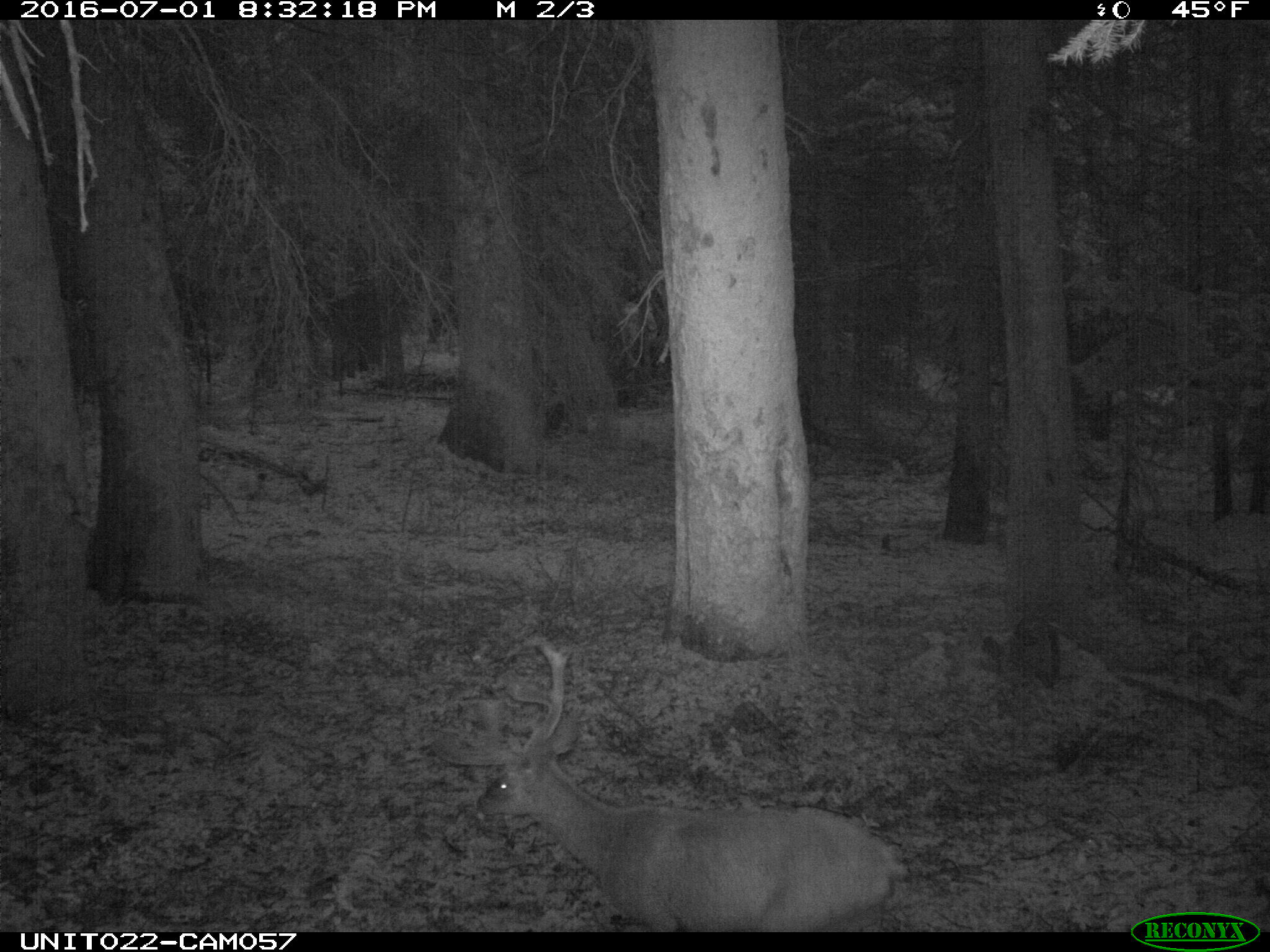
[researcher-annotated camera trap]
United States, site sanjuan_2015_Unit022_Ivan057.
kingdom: Animalia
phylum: Chordata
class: Mammalia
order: Artiodactyla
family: Cervidae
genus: Odocoileus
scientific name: Odocoileus hemionus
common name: mule deer